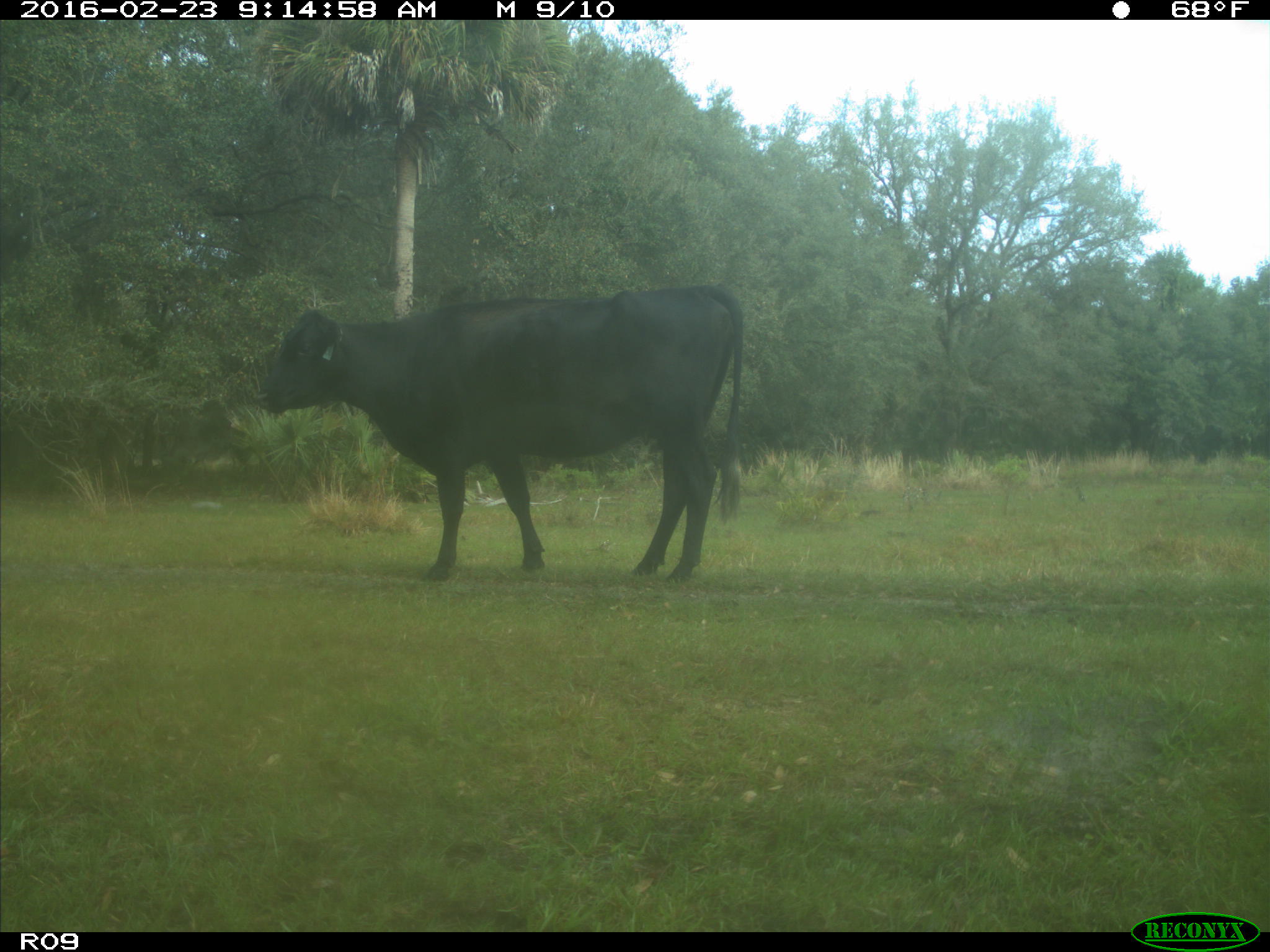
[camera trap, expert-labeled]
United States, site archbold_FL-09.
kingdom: Animalia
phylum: Chordata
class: Mammalia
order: Artiodactyla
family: Bovidae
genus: Bos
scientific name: Bos taurus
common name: domestic cow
Bos taurus (domestic cow).